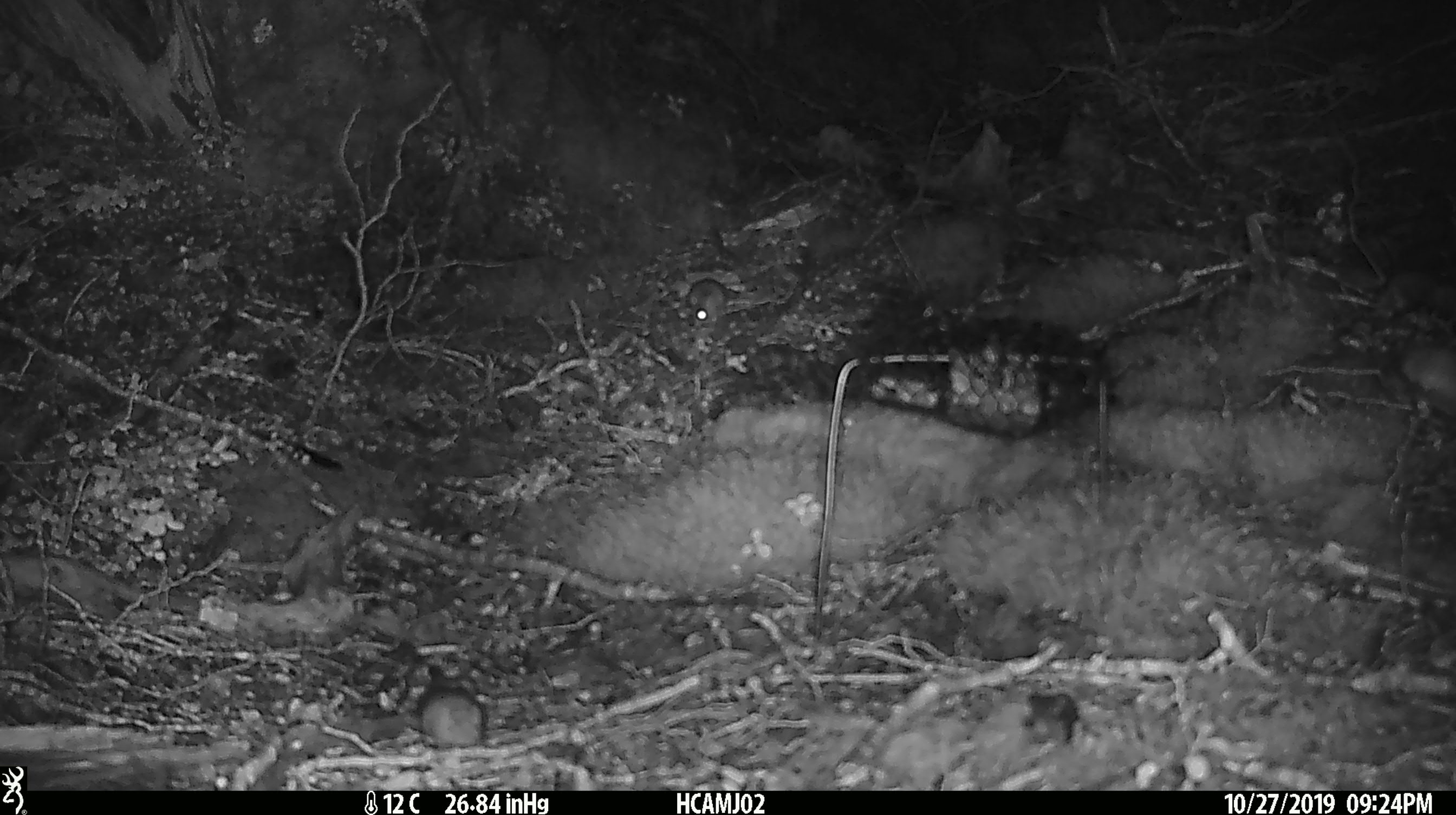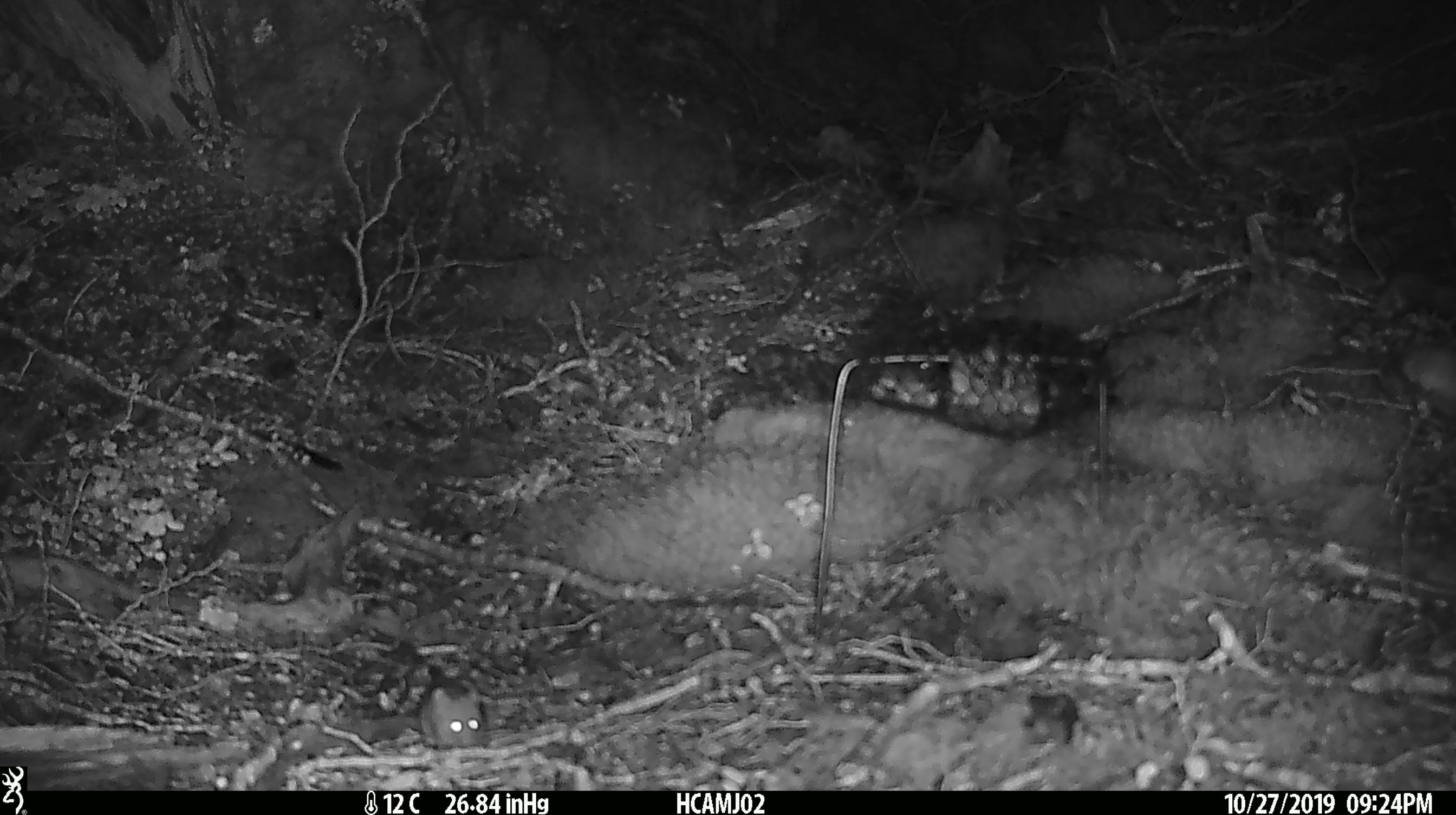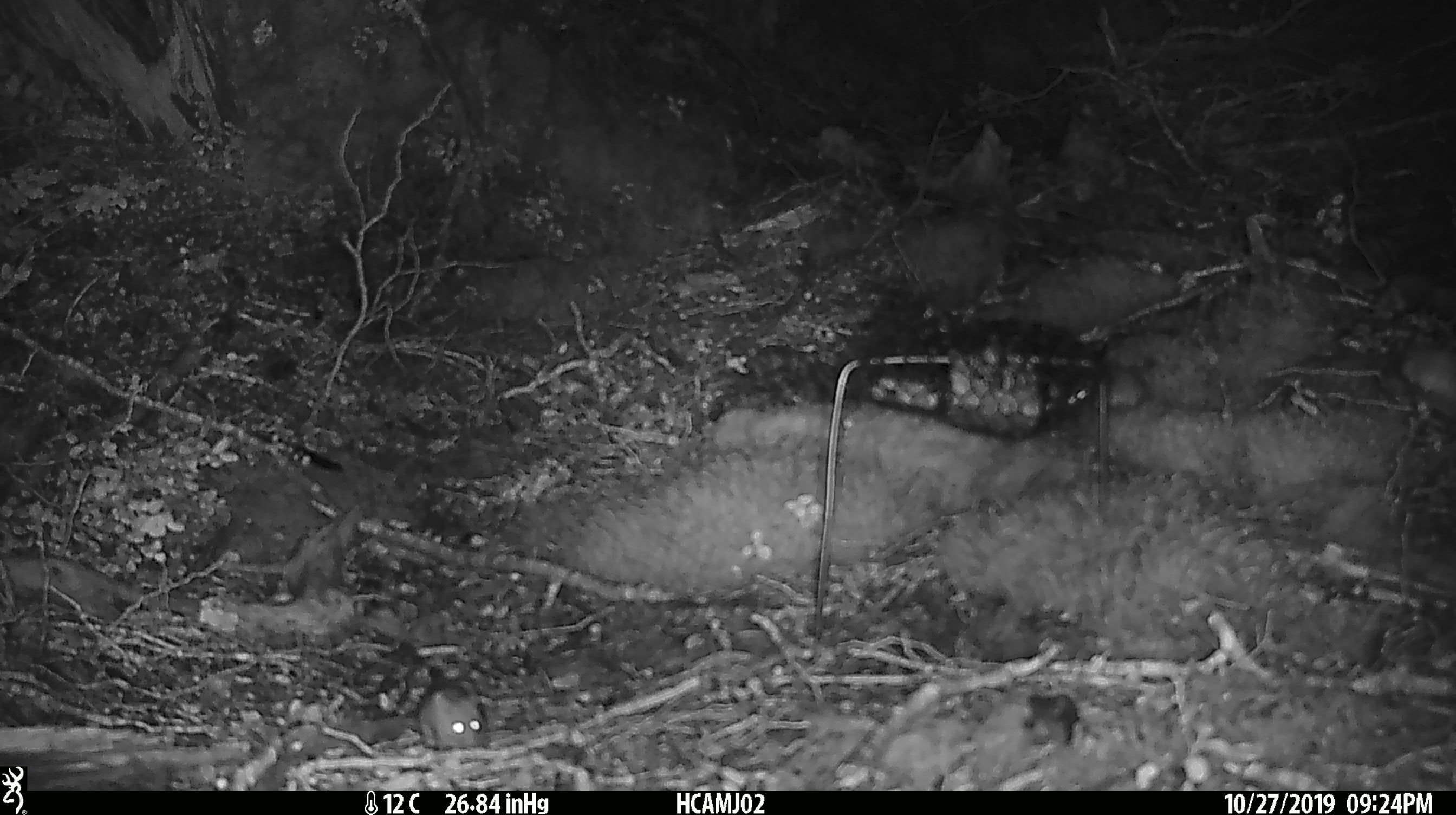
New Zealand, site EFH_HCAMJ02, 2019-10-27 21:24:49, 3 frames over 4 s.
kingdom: Animalia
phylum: Chordata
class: Mammalia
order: Rodentia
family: Muridae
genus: Mus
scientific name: Mus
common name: mouse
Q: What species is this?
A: Mouse (Mus).